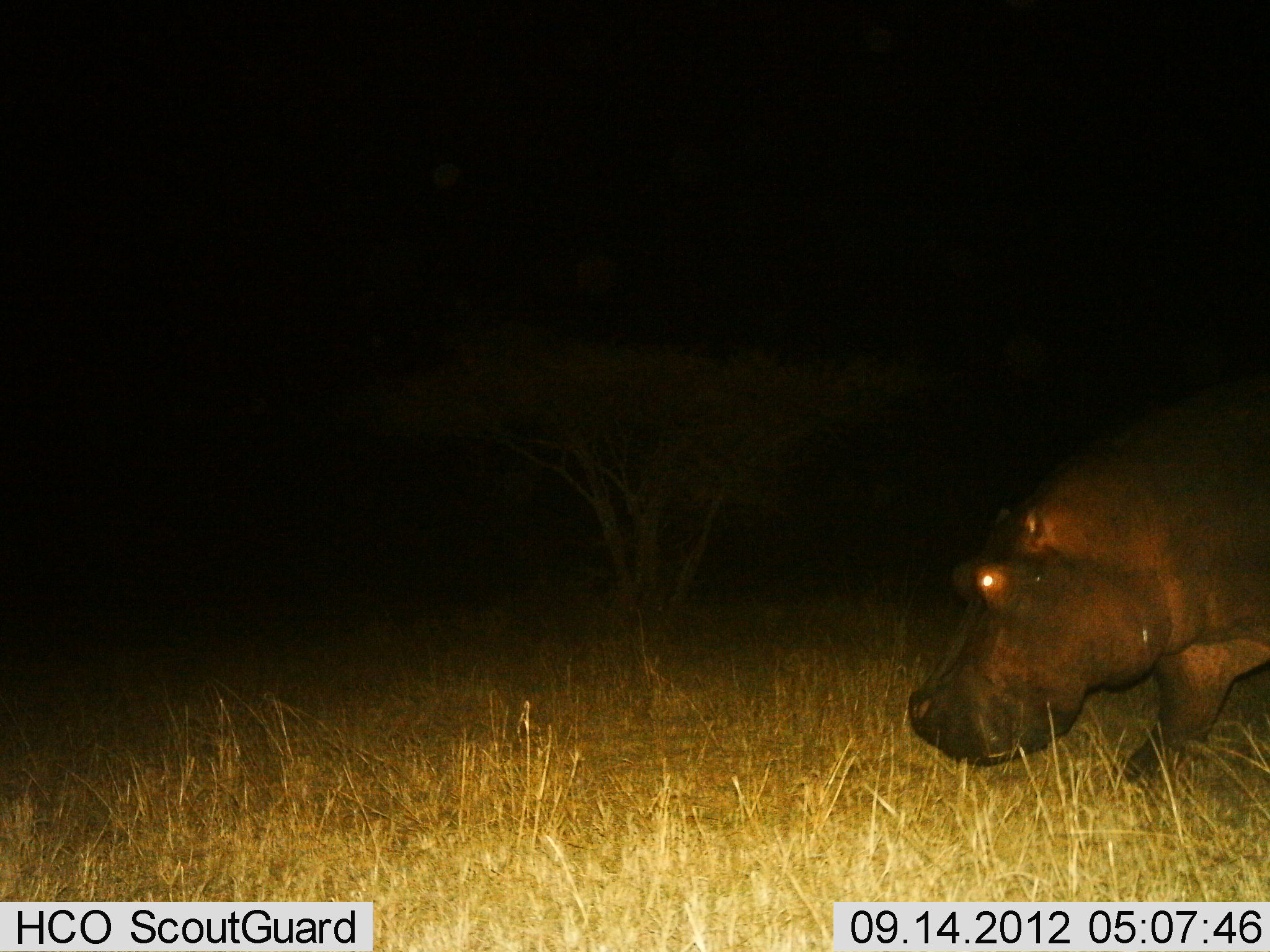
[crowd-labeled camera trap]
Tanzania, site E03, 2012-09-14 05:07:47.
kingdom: Animalia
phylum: Chordata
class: Mammalia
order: Artiodactyla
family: Hippopotamidae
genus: Hippopotamus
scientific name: Hippopotamus amphibius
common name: hippopotamus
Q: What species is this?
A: Hippopotamus (Hippopotamus amphibius).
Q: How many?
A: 1.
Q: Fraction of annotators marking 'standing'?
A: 10%.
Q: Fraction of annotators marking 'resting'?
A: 0%.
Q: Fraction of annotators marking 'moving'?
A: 90%.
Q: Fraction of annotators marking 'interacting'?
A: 0%.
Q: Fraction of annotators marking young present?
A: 0%.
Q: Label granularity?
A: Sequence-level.